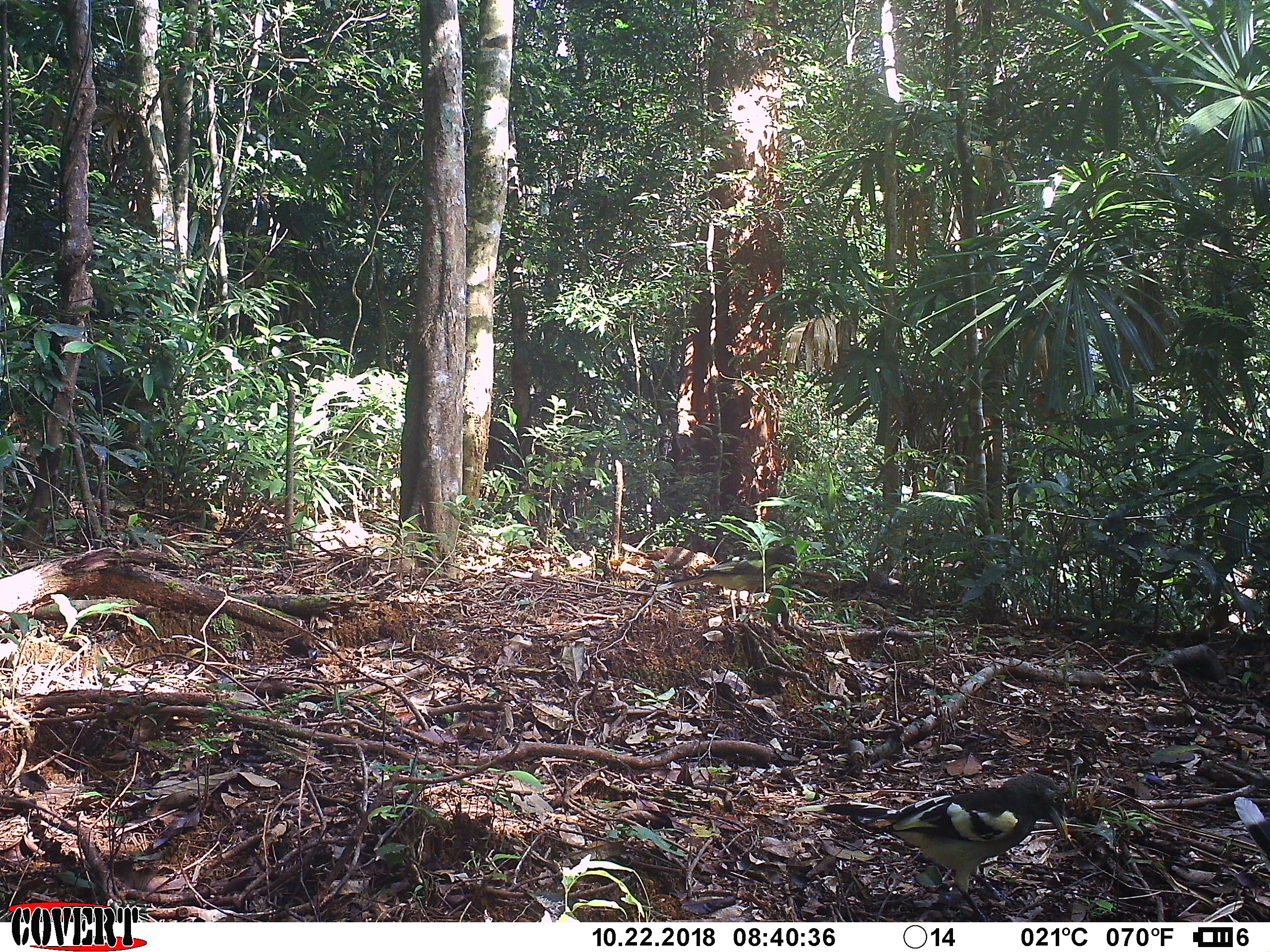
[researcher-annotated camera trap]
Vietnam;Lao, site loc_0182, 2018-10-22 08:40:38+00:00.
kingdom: Animalia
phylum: Chordata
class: Aves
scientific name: Aves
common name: bird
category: unidentified bird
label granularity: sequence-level